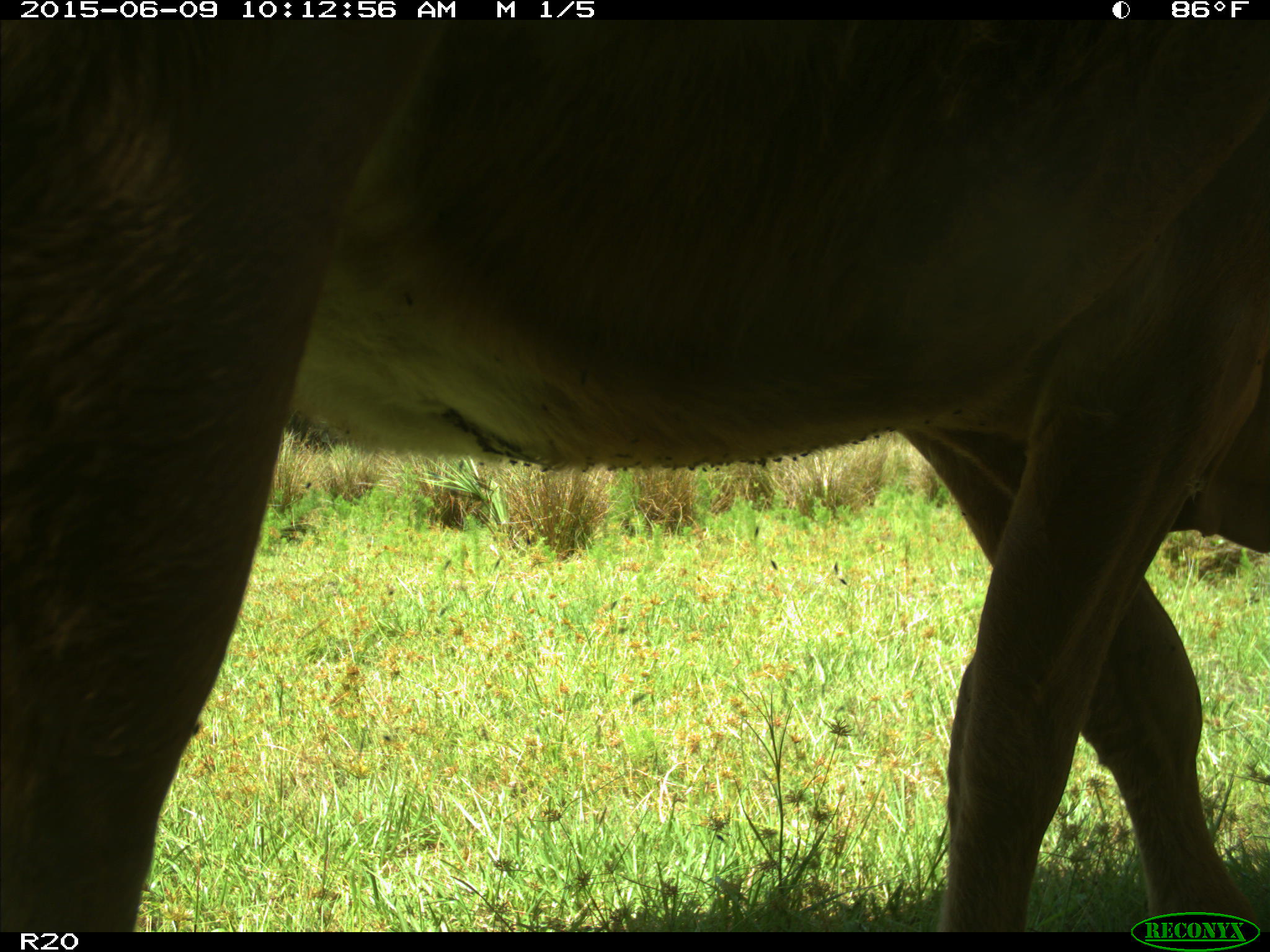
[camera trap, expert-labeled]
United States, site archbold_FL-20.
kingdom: Animalia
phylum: Chordata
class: Mammalia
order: Artiodactyla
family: Bovidae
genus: Bos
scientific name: Bos taurus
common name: domestic cow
Bos taurus (domestic cow).